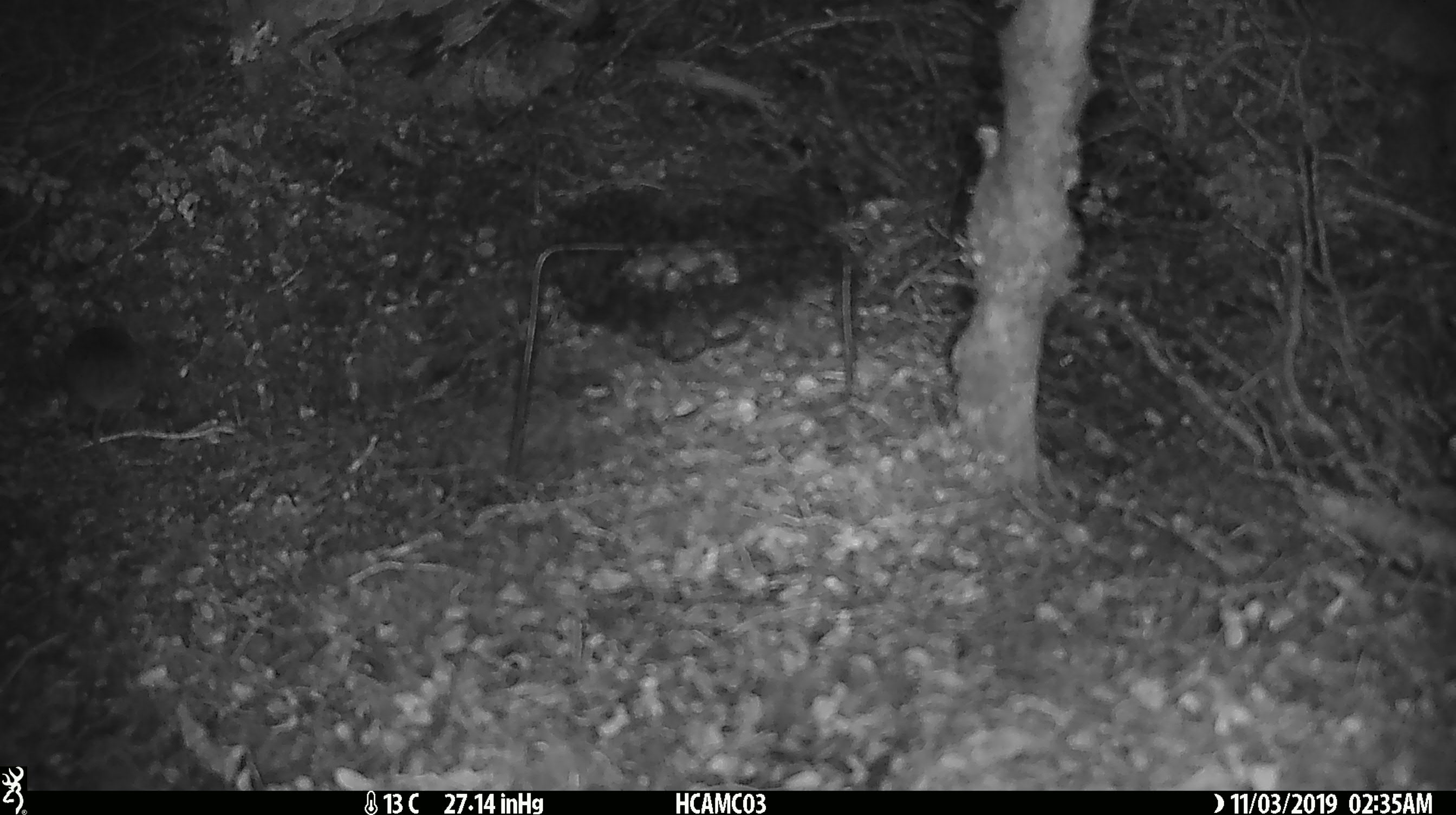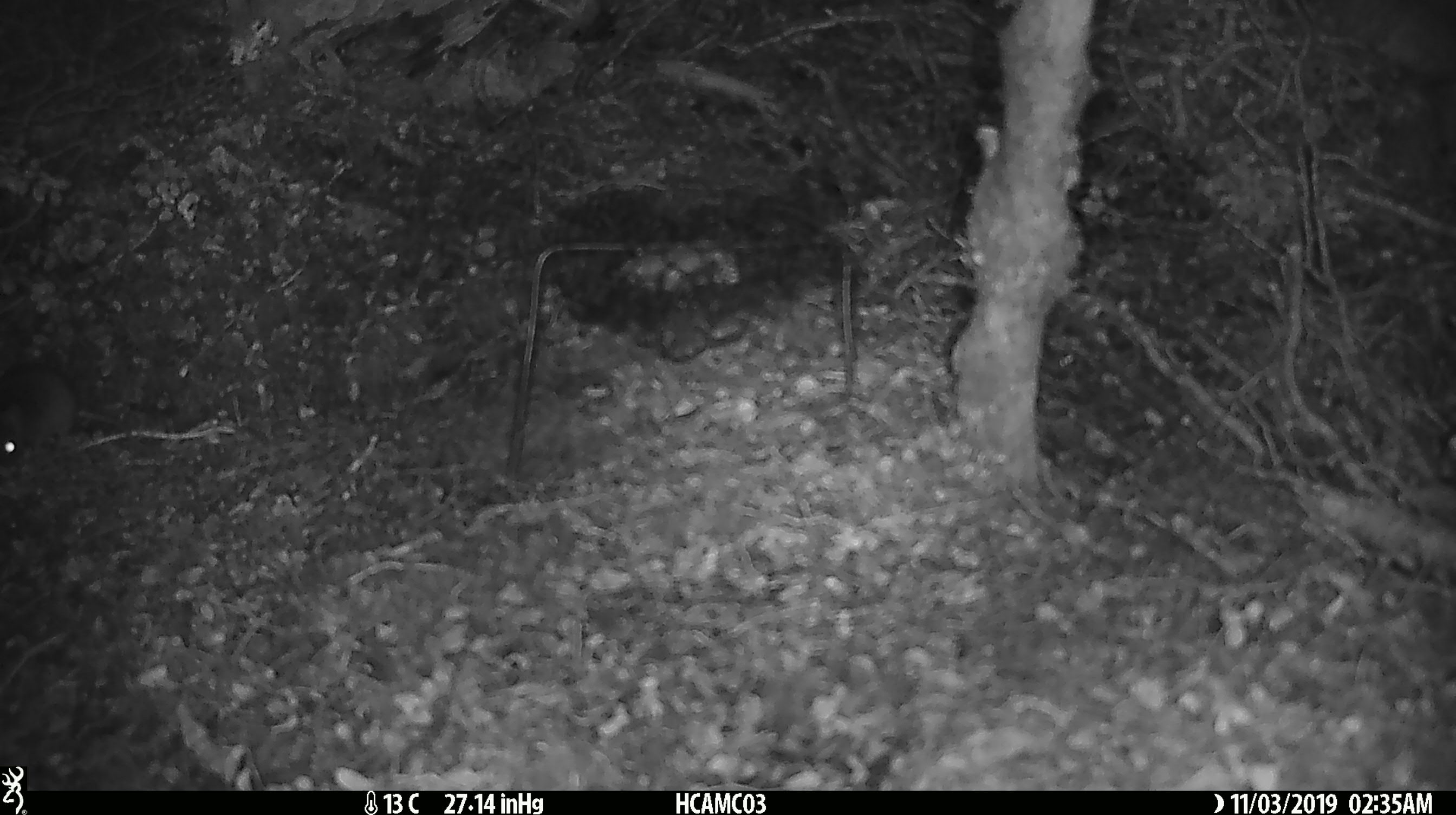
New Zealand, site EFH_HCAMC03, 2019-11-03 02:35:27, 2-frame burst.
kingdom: Animalia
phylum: Chordata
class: Mammalia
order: Rodentia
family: Muridae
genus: Mus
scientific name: Mus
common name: mouse